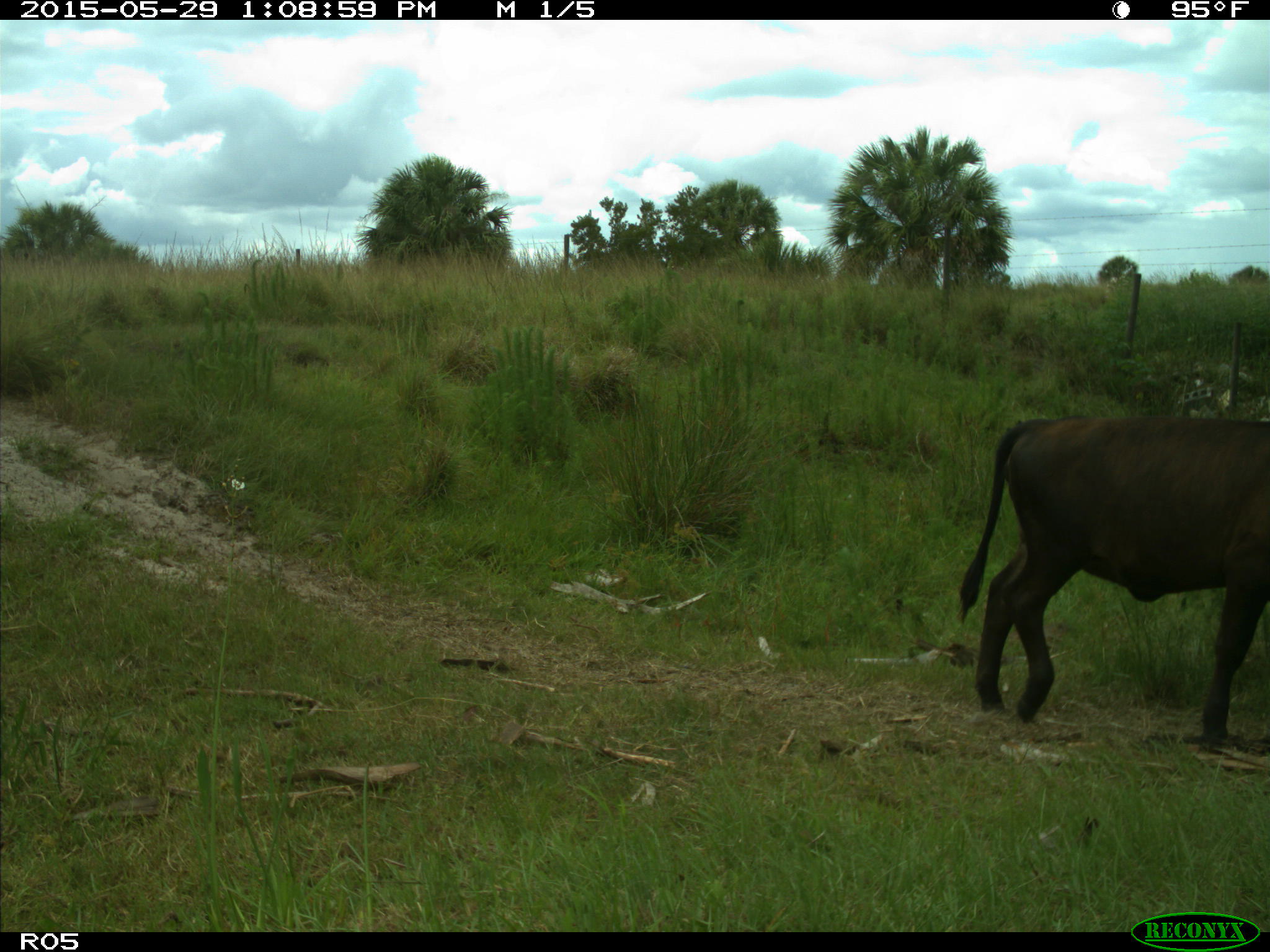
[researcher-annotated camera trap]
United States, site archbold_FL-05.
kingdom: Animalia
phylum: Chordata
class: Mammalia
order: Artiodactyla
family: Bovidae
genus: Bos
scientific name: Bos taurus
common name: domestic cow